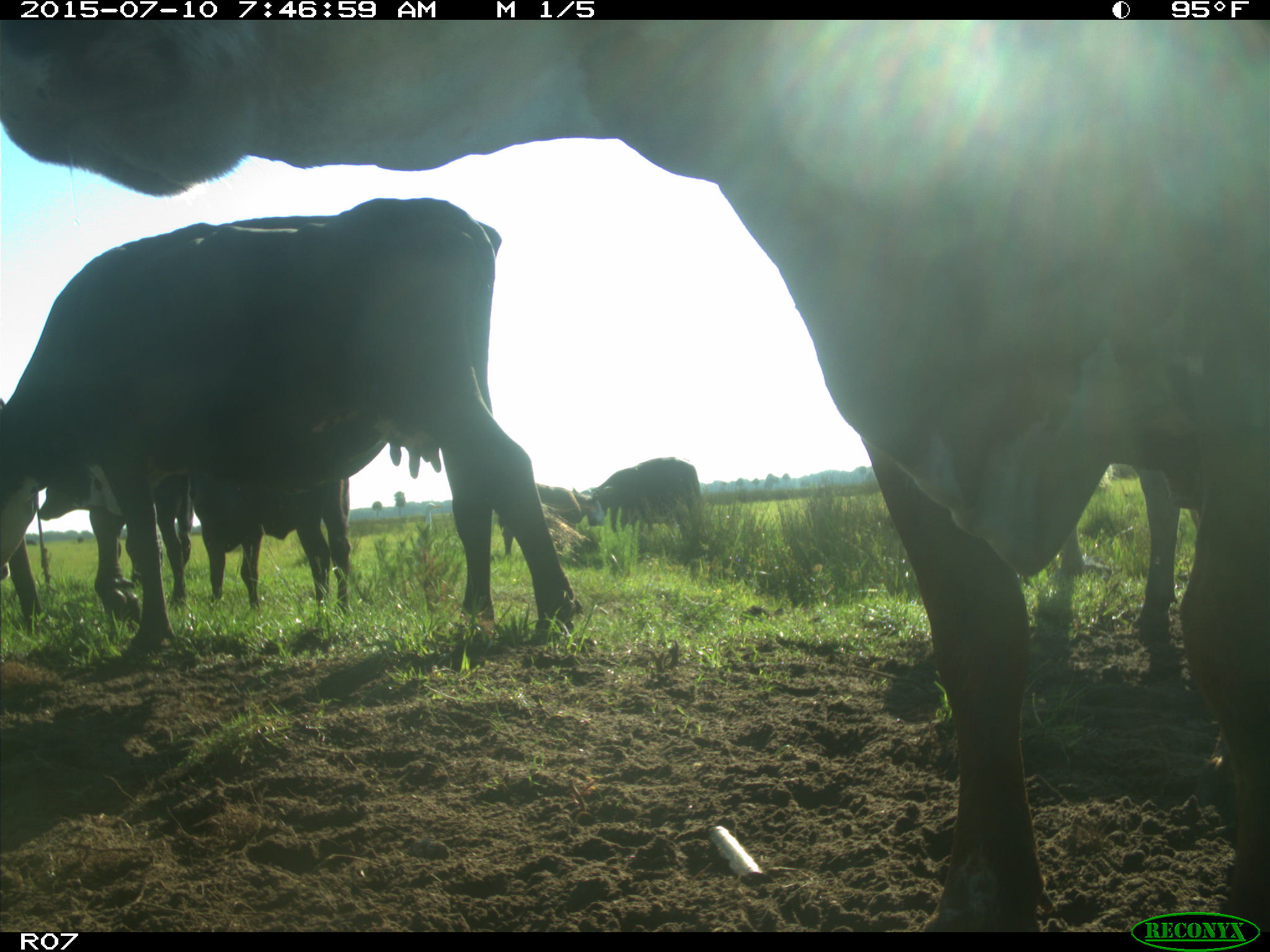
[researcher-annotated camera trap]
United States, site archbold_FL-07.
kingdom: Animalia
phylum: Chordata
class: Mammalia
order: Artiodactyla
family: Bovidae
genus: Bos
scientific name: Bos taurus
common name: domestic cow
Bos taurus (domestic cow).